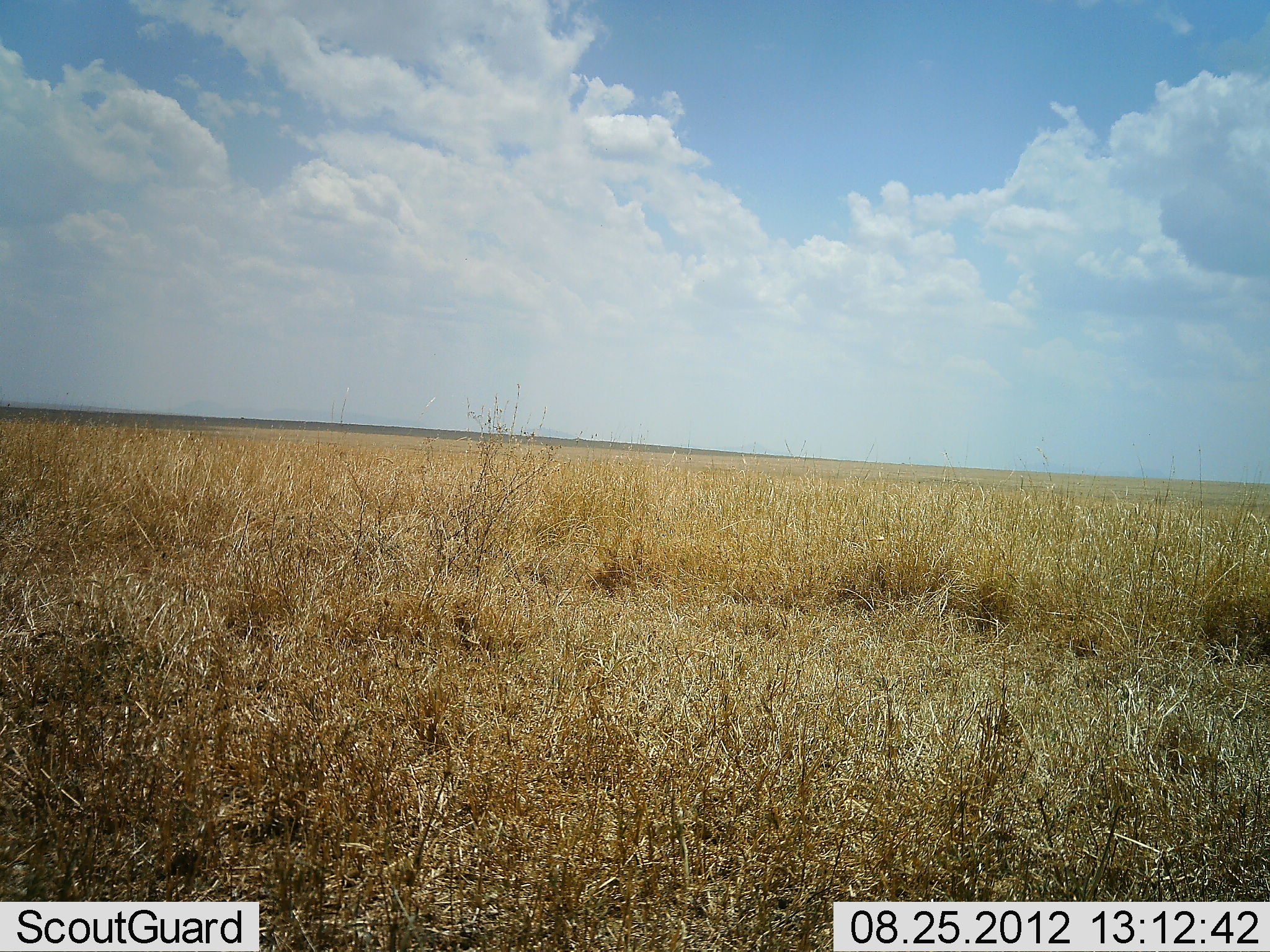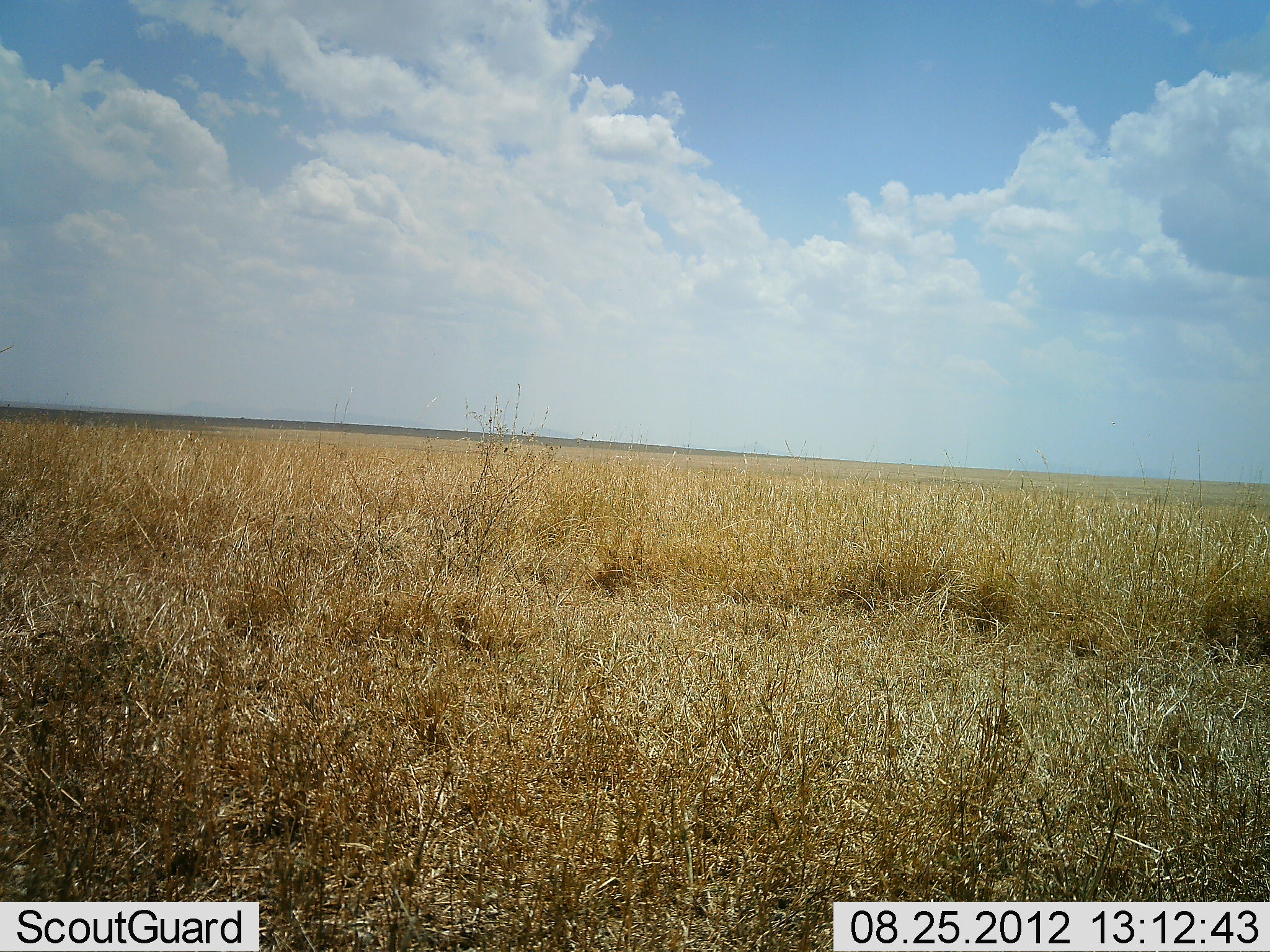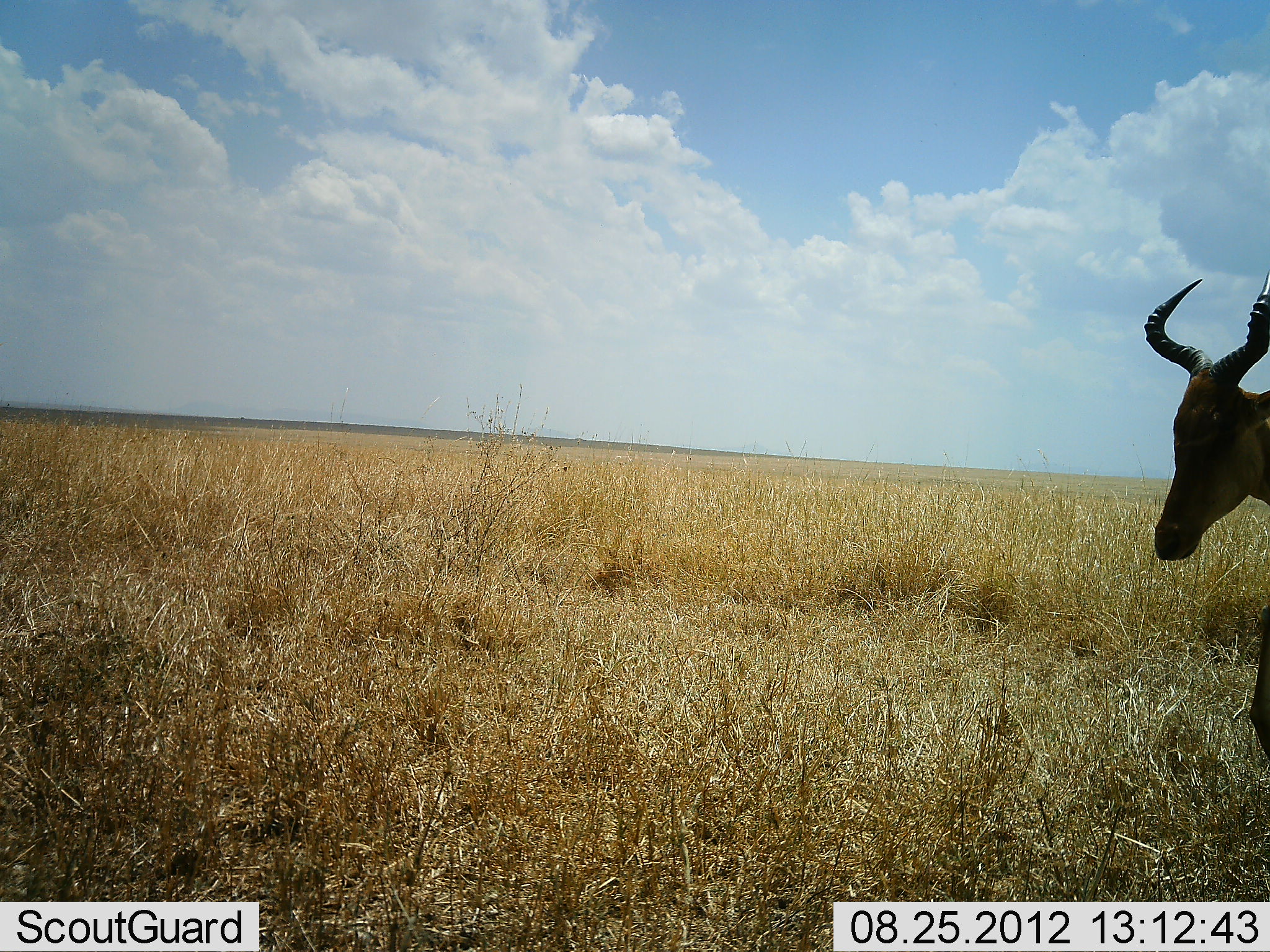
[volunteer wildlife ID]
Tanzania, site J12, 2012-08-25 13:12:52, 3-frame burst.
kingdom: Animalia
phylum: Chordata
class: Mammalia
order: Artiodactyla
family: Bovidae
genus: Alcelaphus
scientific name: Alcelaphus buselaphus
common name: hartebeest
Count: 1.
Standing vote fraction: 0%.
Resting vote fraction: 0%.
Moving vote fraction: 100%.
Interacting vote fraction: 0%.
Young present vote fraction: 0%.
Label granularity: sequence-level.